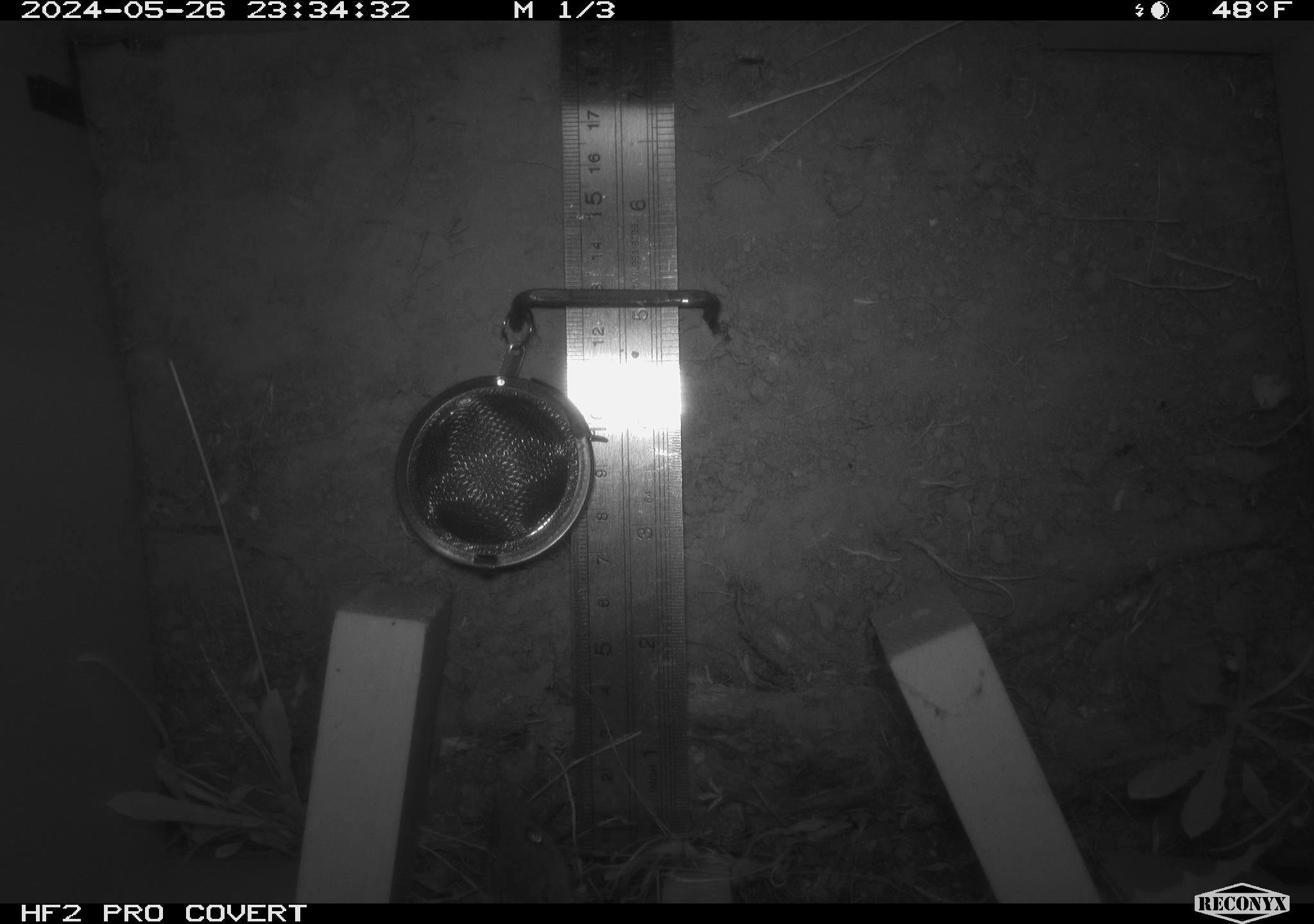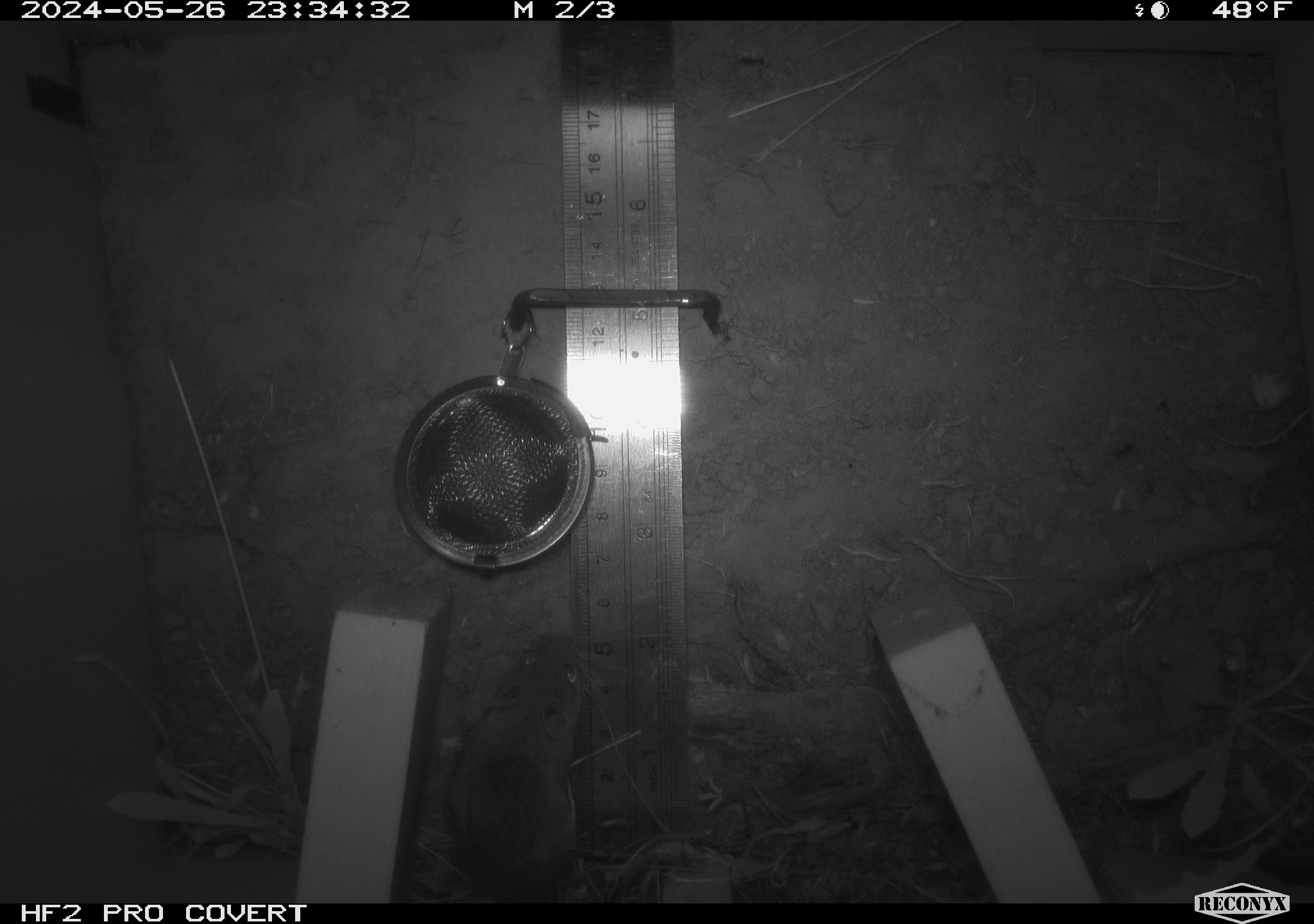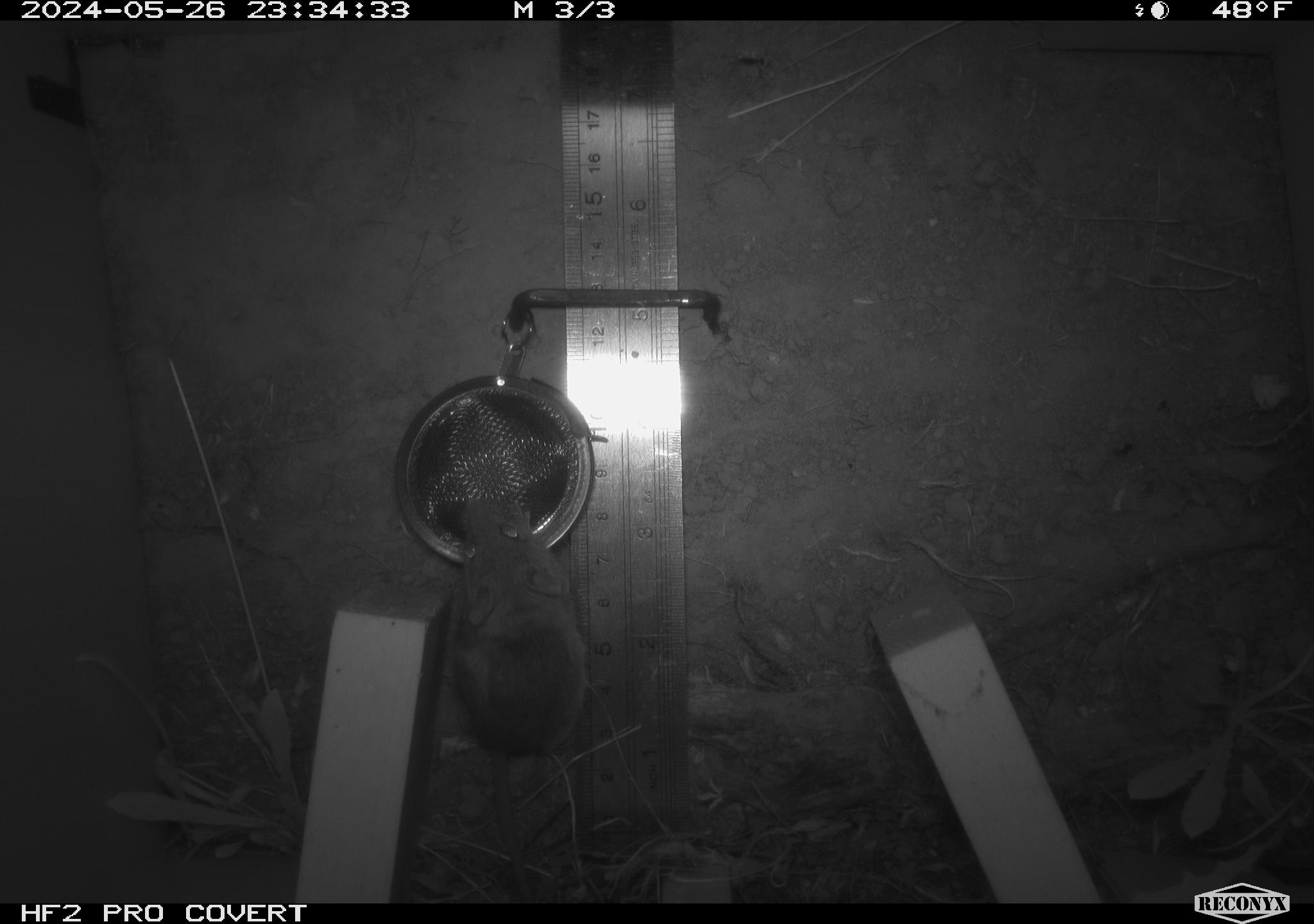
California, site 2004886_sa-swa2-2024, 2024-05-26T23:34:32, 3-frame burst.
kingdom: Animalia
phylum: Chordata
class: Mammalia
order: Rodentia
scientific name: Rodentia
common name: mouse species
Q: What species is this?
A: Mouse species (Rodentia).